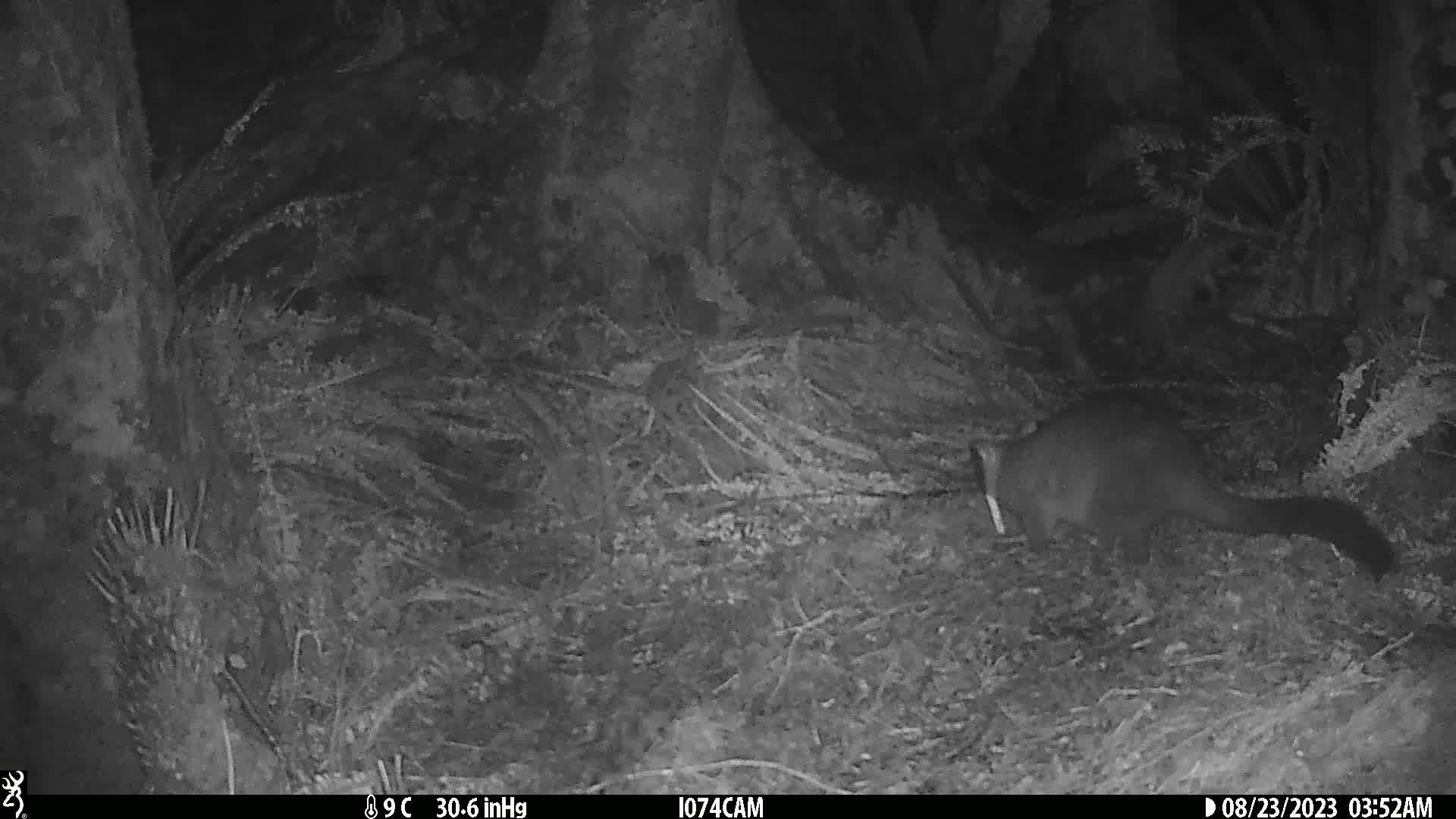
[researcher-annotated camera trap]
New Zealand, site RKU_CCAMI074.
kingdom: Animalia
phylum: Chordata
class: Mammalia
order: Diprotodontia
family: Phalangeridae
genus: Trichosurus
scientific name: Trichosurus vulpecula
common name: common brushtail possum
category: possum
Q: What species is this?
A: Possum (common brushtail possum) (Trichosurus vulpecula).